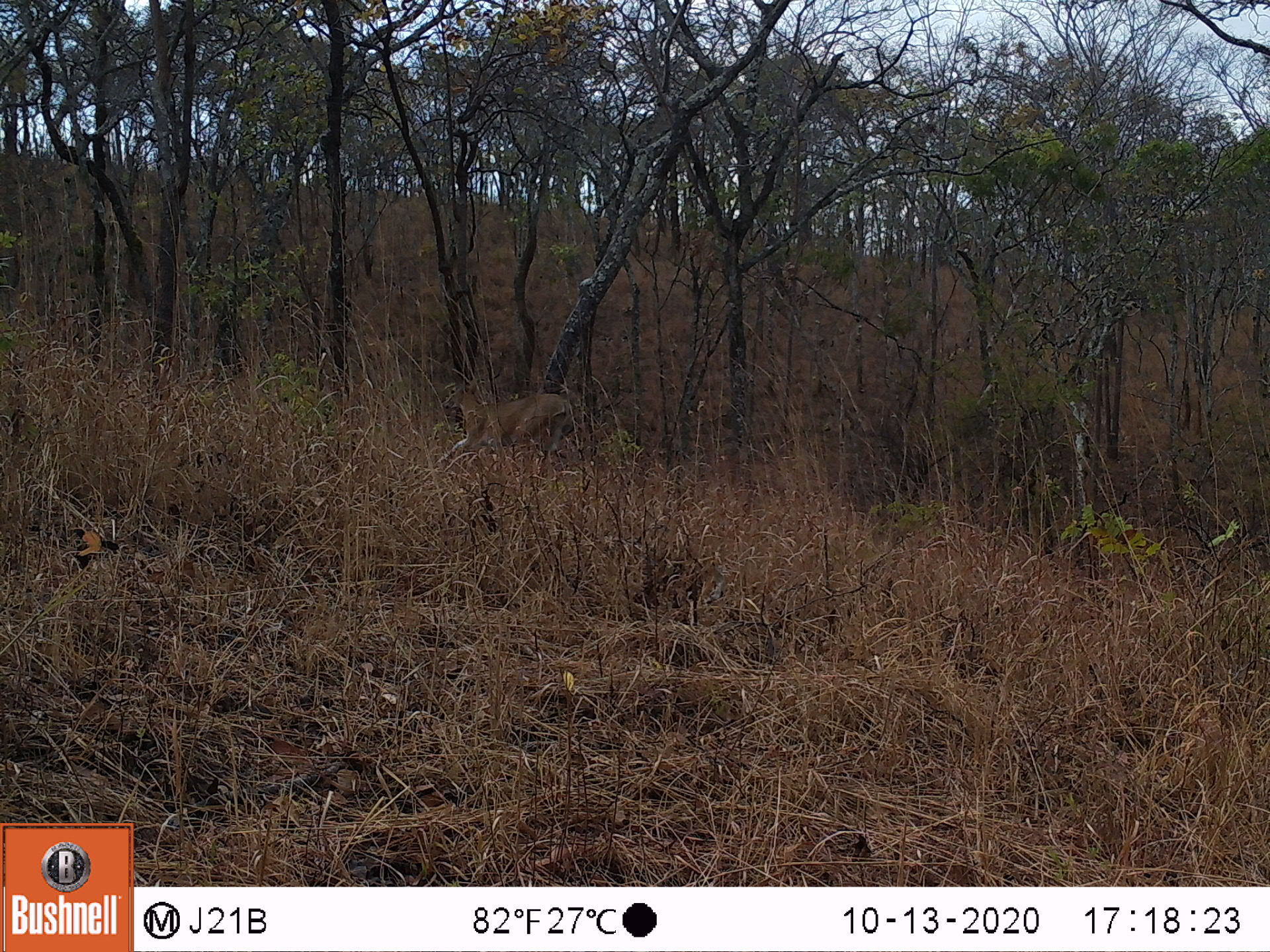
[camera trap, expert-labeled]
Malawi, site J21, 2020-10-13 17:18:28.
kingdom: Animalia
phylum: Chordata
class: Mammalia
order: Artiodactyla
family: Bovidae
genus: Sylvicapra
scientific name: Sylvicapra grimmia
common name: common duiker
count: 1